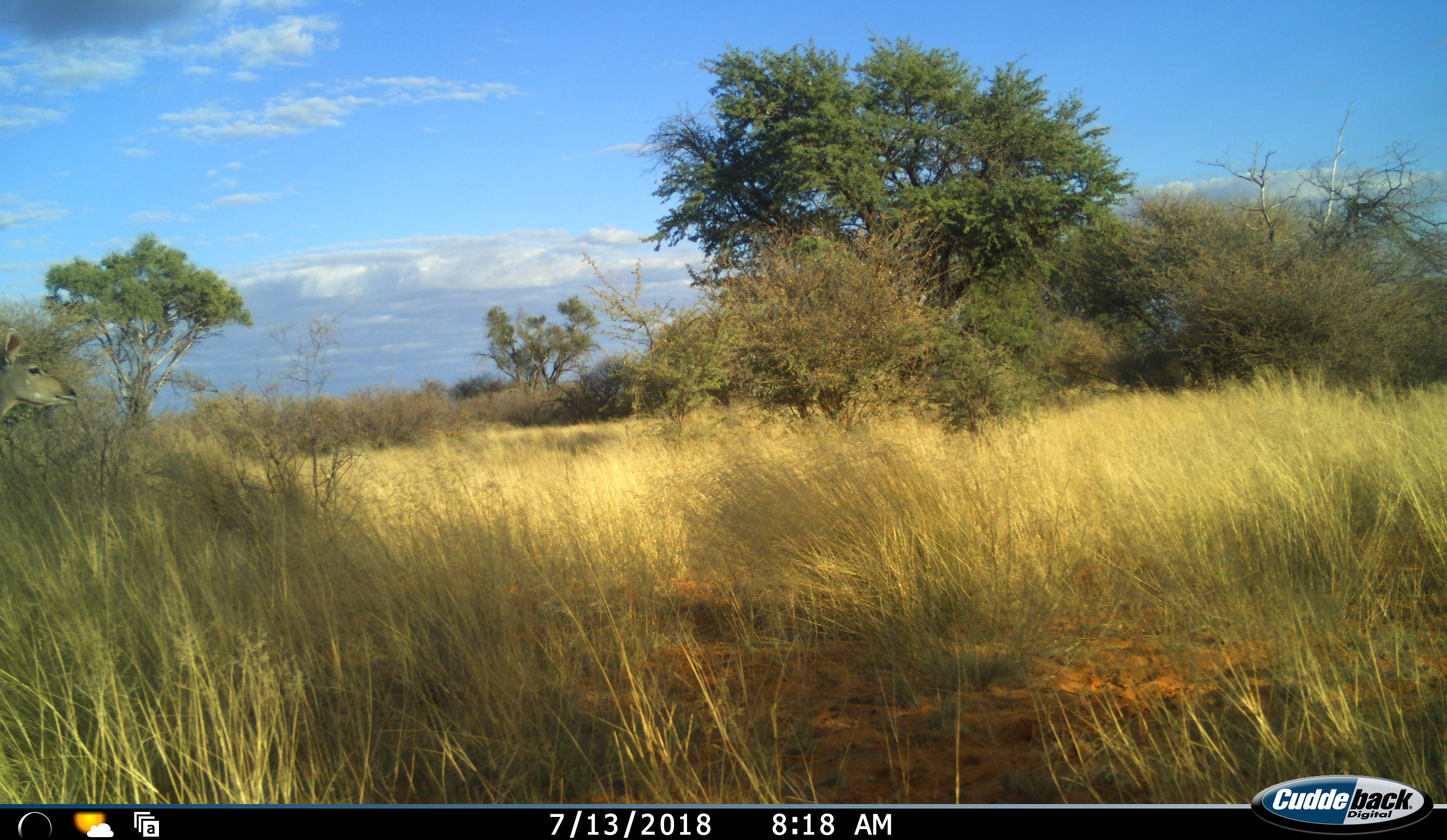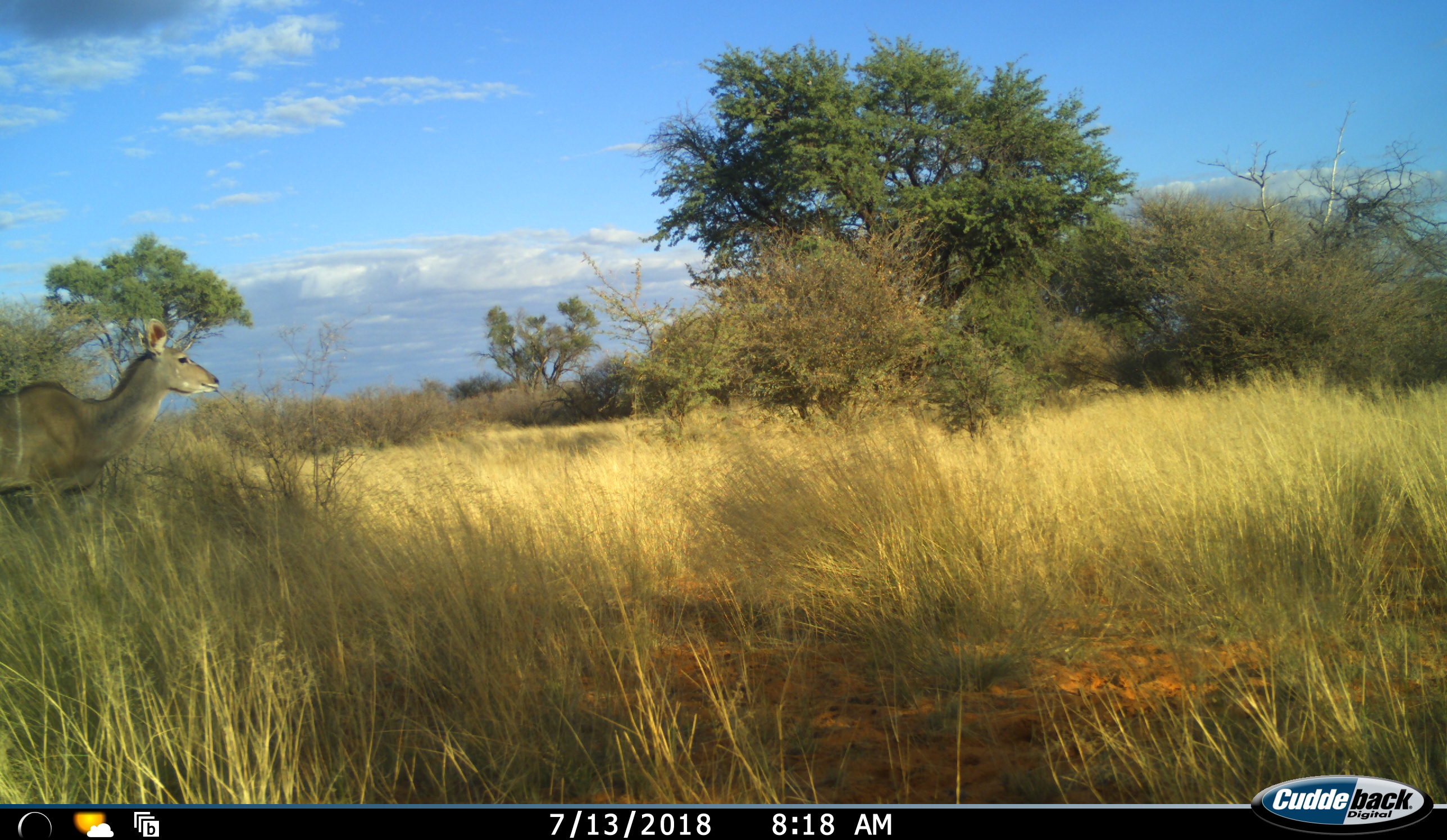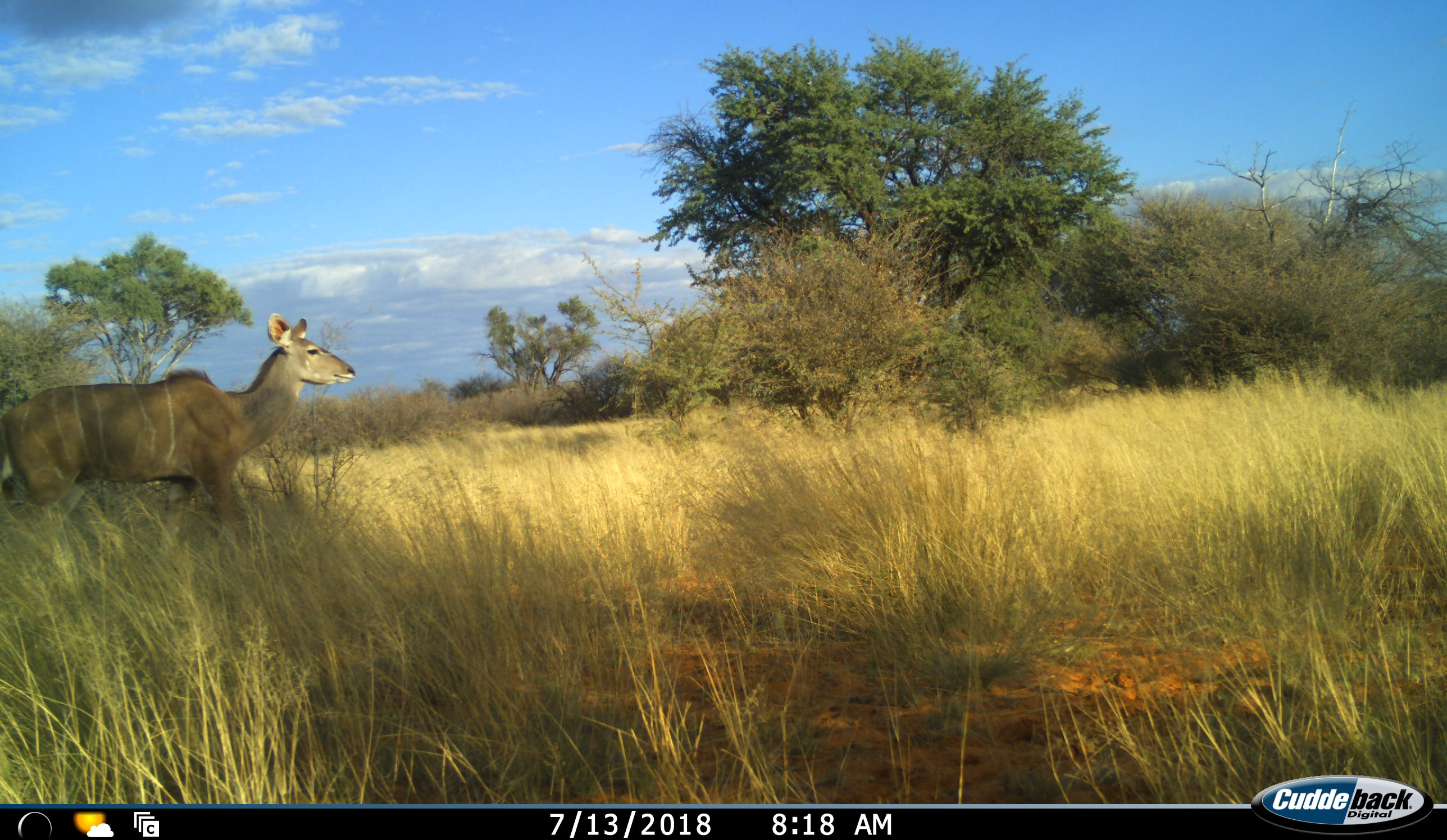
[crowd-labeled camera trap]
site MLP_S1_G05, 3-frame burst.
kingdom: Animalia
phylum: Chordata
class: Mammalia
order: Artiodactyla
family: Bovidae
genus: Tragelaphus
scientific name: Tragelaphus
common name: kudu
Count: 1.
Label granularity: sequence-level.